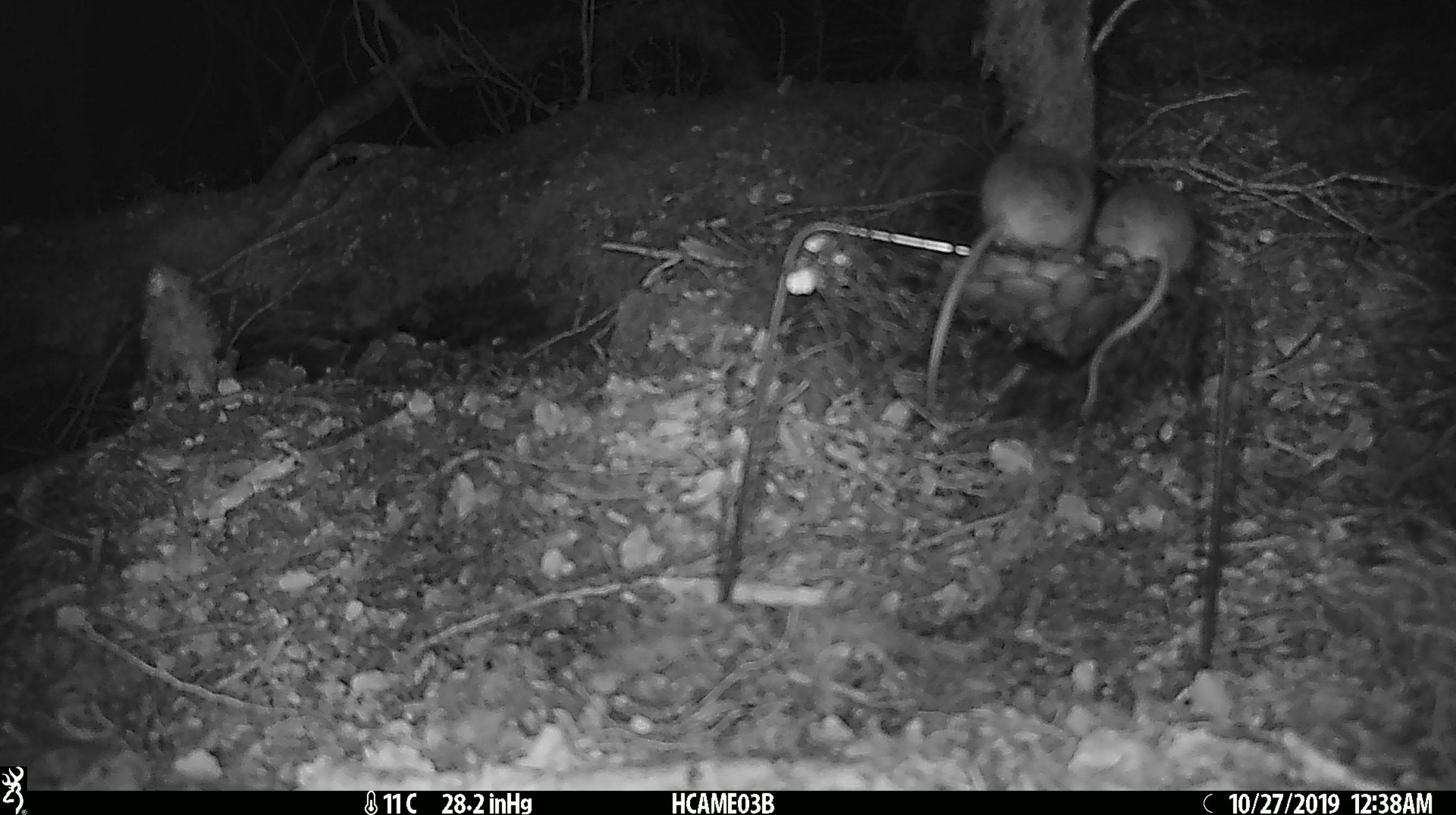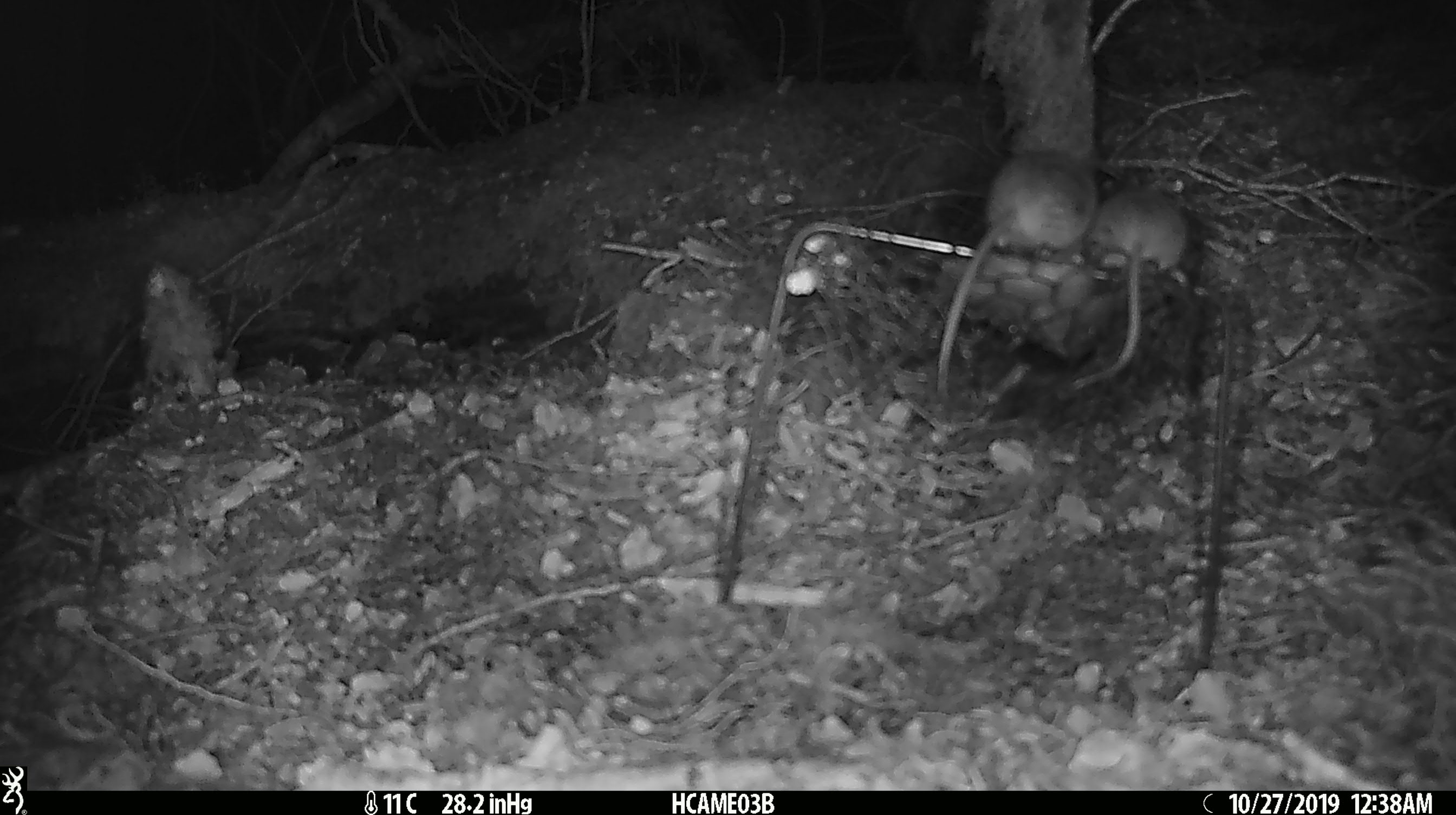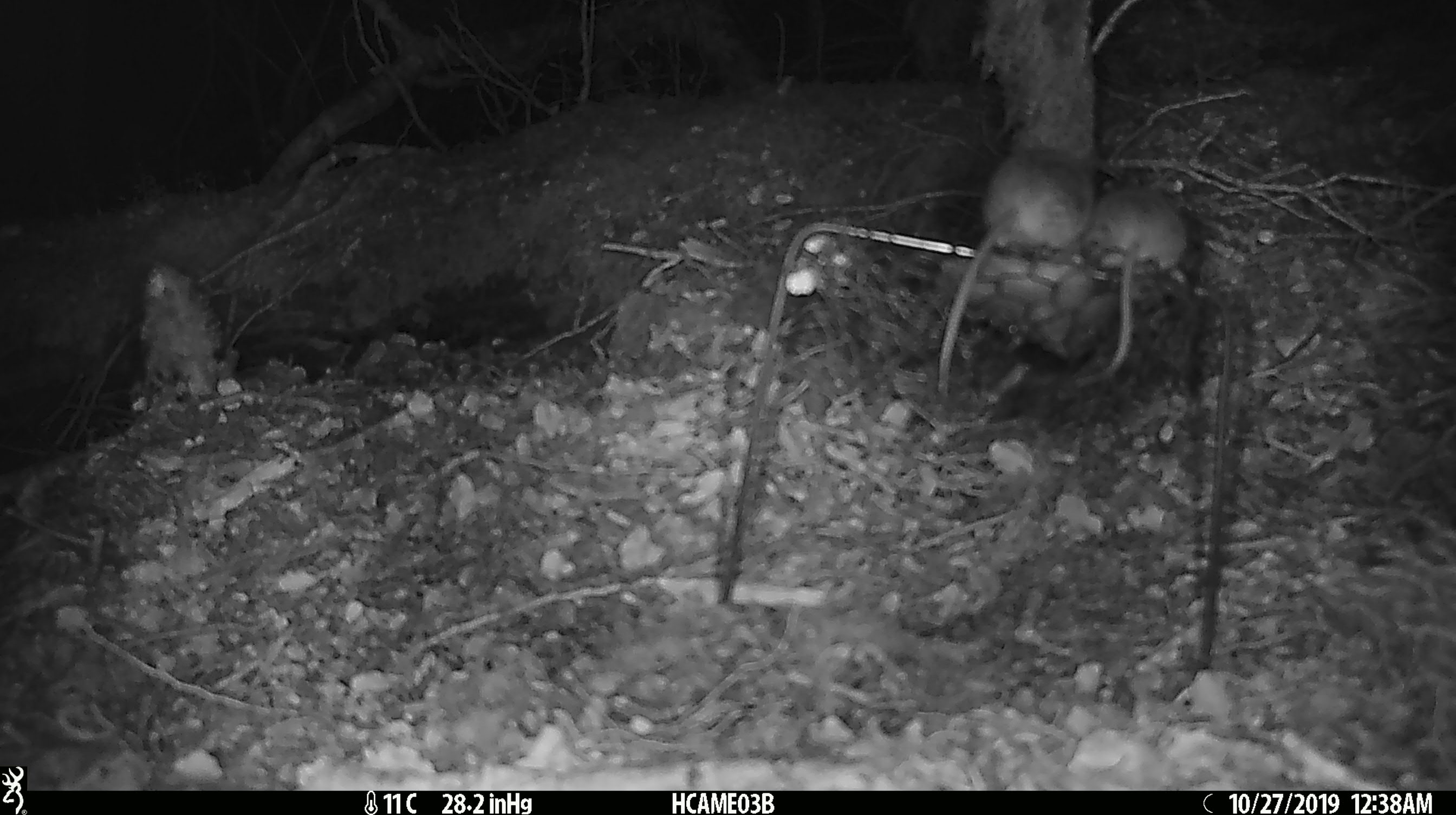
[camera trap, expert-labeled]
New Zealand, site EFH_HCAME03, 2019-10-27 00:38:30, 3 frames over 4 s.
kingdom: Animalia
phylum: Chordata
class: Mammalia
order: Rodentia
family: Muridae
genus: Mus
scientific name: Mus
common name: mouse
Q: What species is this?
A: Mouse (Mus).